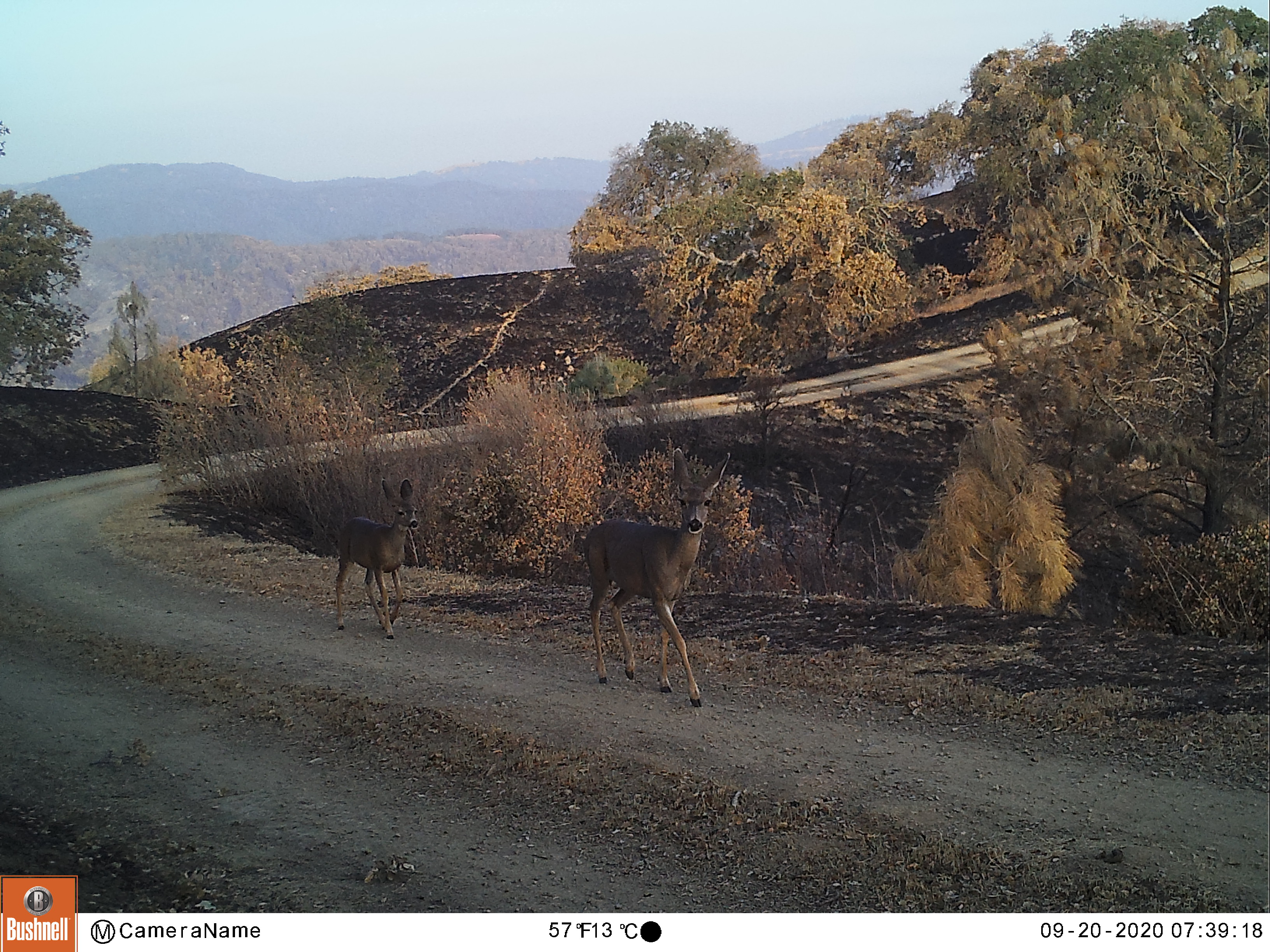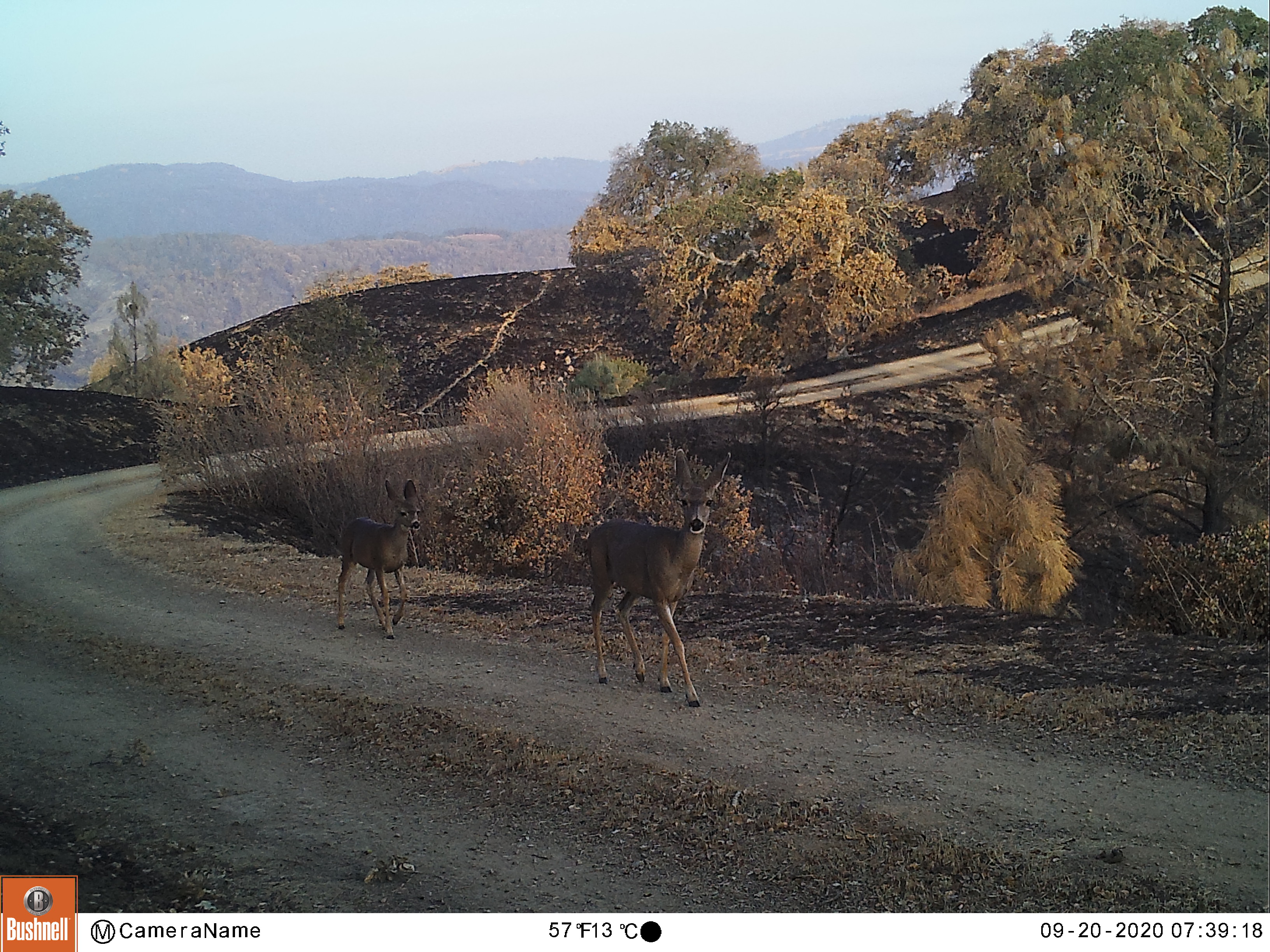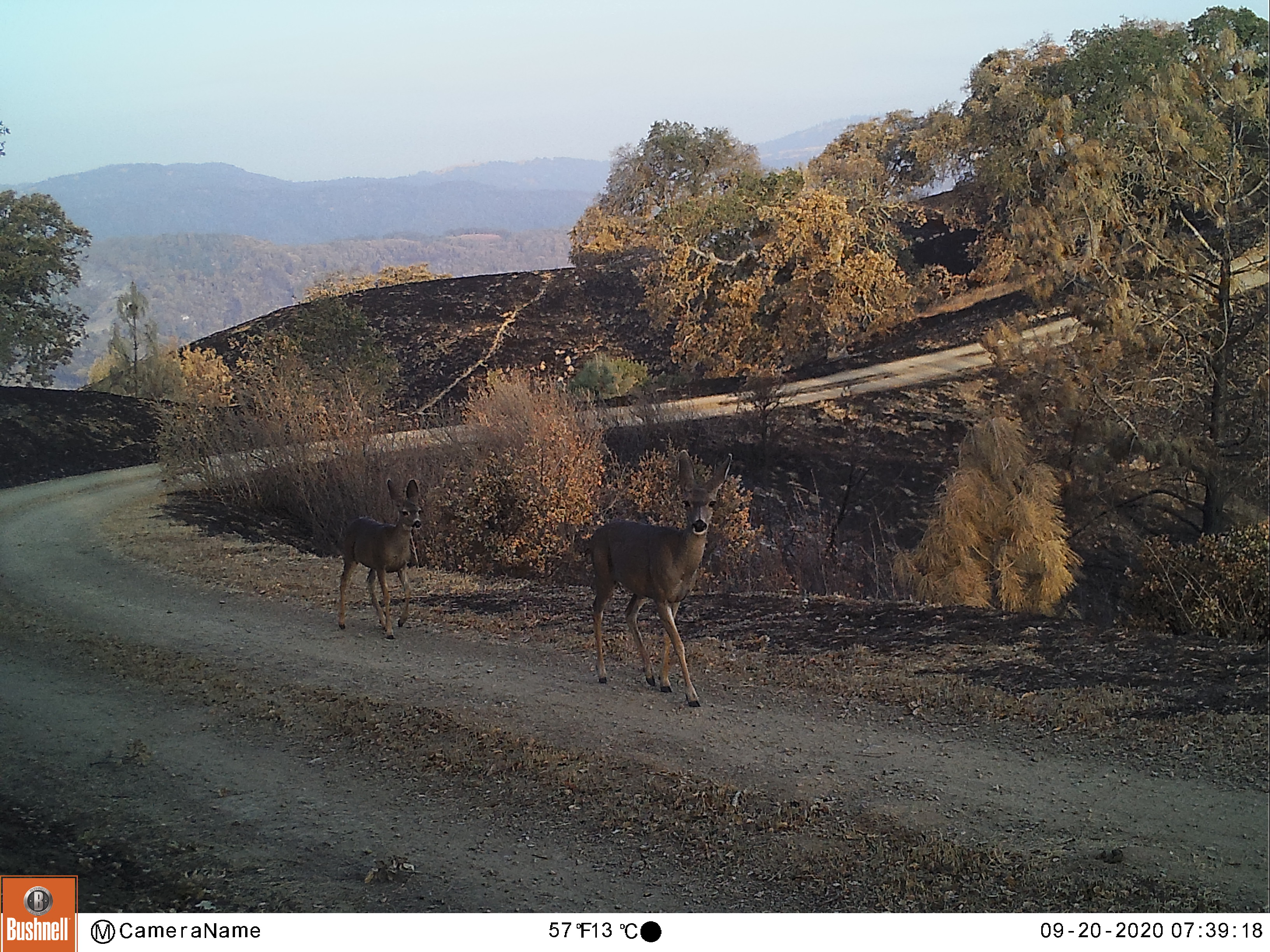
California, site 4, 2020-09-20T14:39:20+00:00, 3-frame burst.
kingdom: Animalia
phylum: Chordata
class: Mammalia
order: Artiodactyla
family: Cervidae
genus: Odocoileus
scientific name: Odocoileus hemionus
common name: mule deer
Mule deer (Odocoileus hemionus).